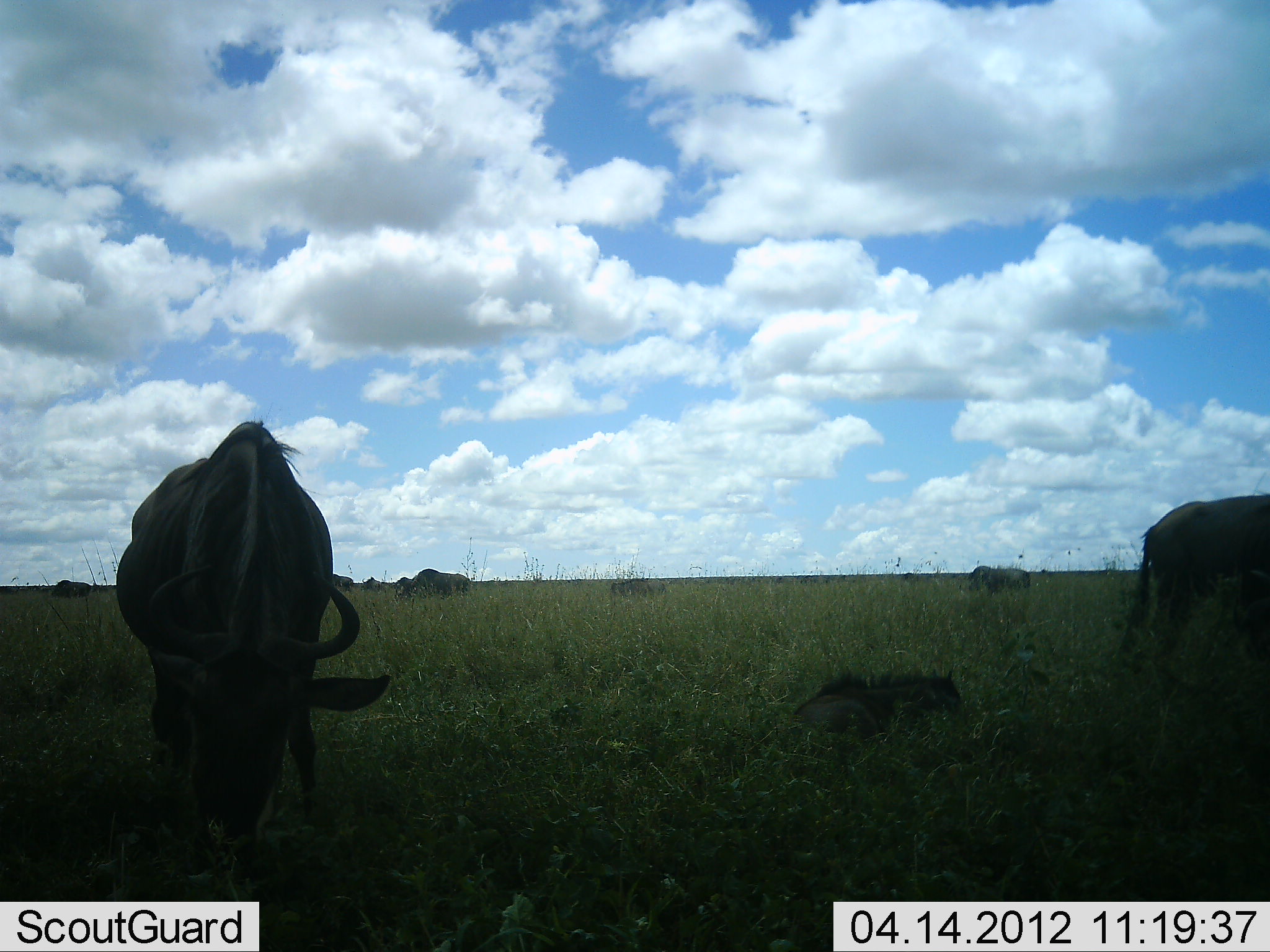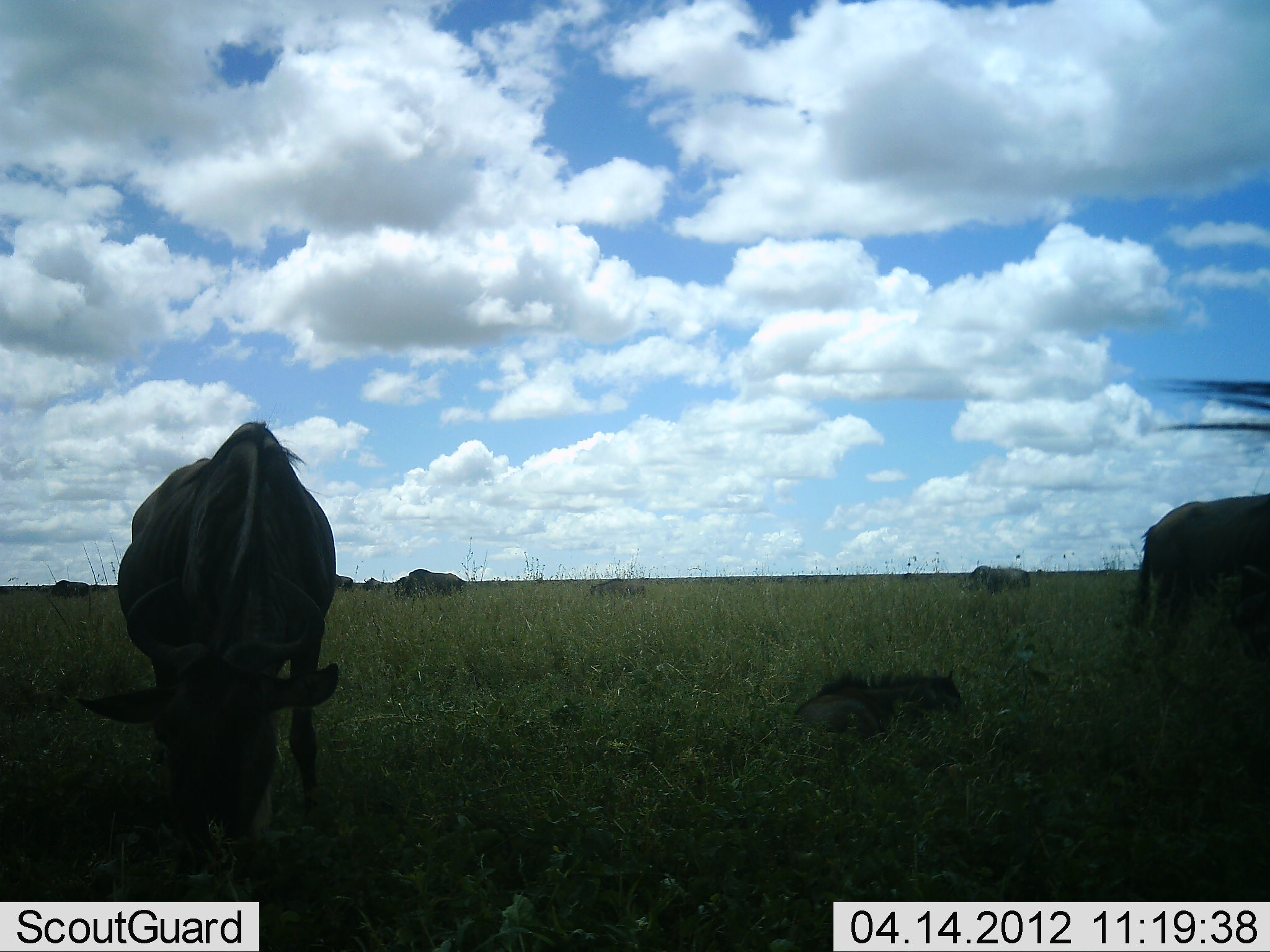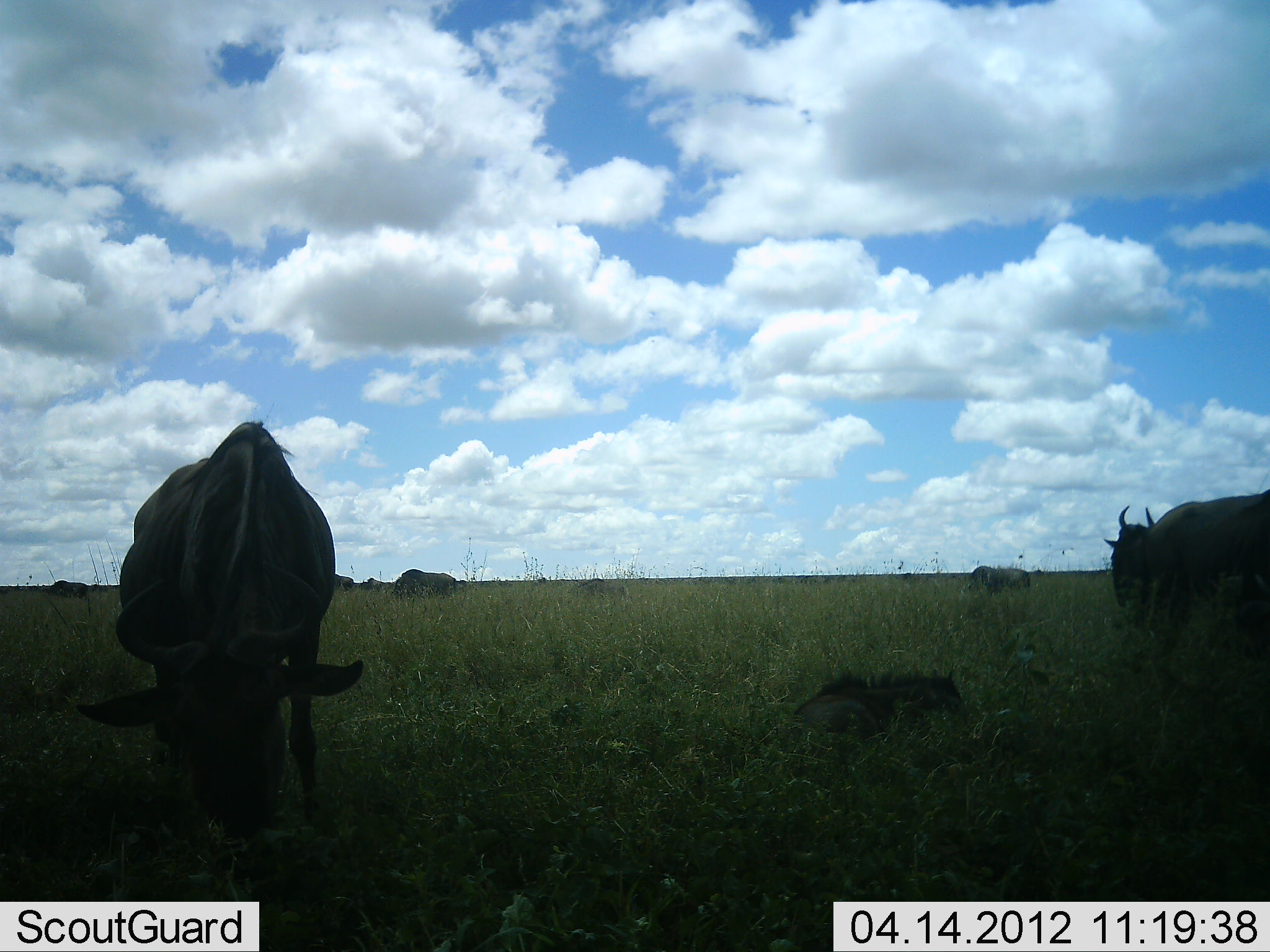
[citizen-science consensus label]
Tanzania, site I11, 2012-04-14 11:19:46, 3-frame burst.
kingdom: Animalia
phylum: Chordata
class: Mammalia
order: Artiodactyla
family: Bovidae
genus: Connochaetes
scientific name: Connochaetes taurinus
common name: blue wildebeest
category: wildebeest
Wildebeest (blue wildebeest) (Connochaetes taurinus), count 6. Behavior (volunteer vote fractions): standing 42%, resting 50%, moving 42%, interacting 0%. Young present (vote fraction): 17%. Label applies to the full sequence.